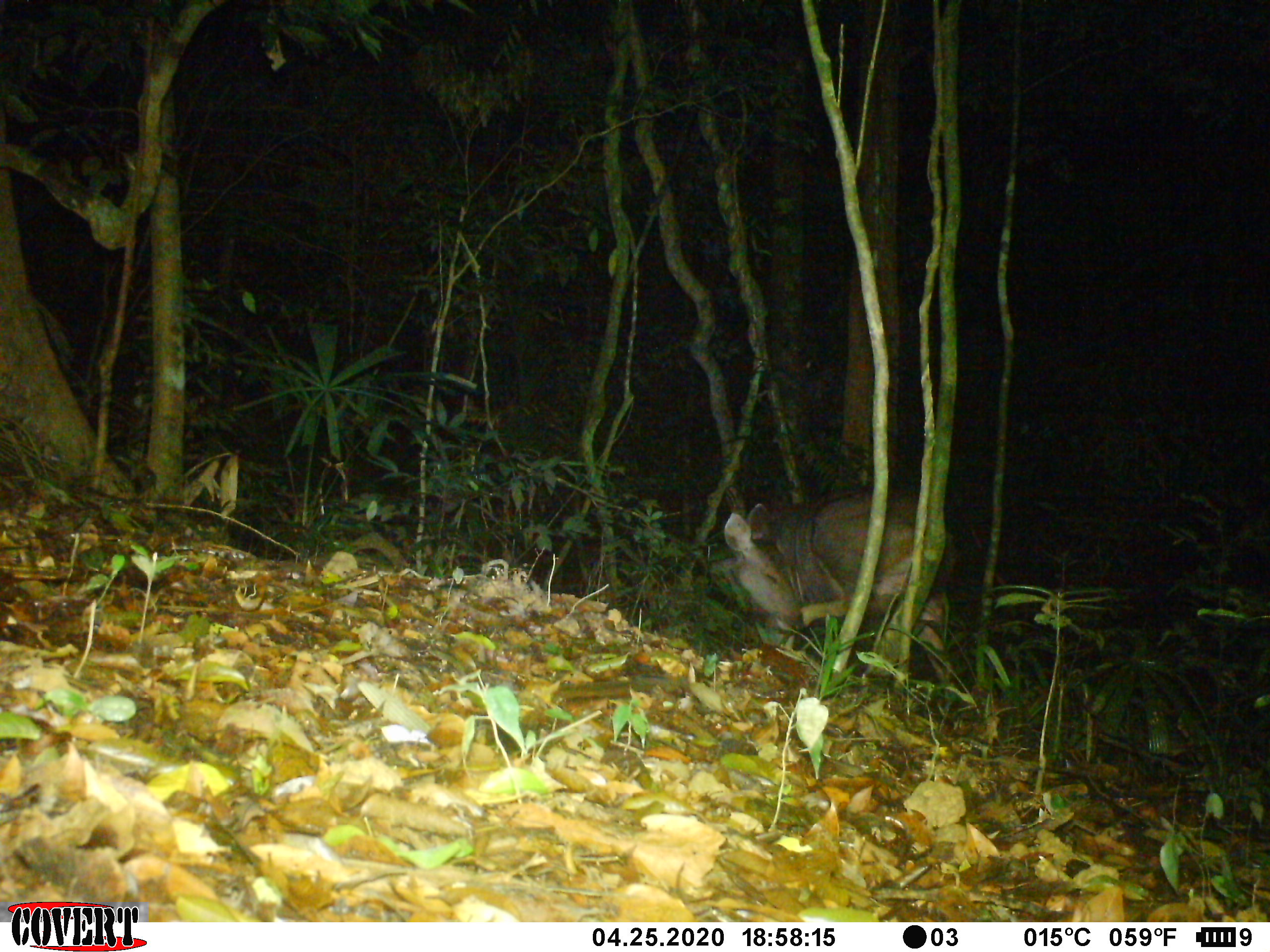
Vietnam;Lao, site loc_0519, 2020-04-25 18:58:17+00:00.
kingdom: Animalia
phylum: Chordata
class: Mammalia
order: Artiodactyla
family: Cervidae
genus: Rusa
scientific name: Rusa unicolor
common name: sambar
Sambar (Rusa unicolor). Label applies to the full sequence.